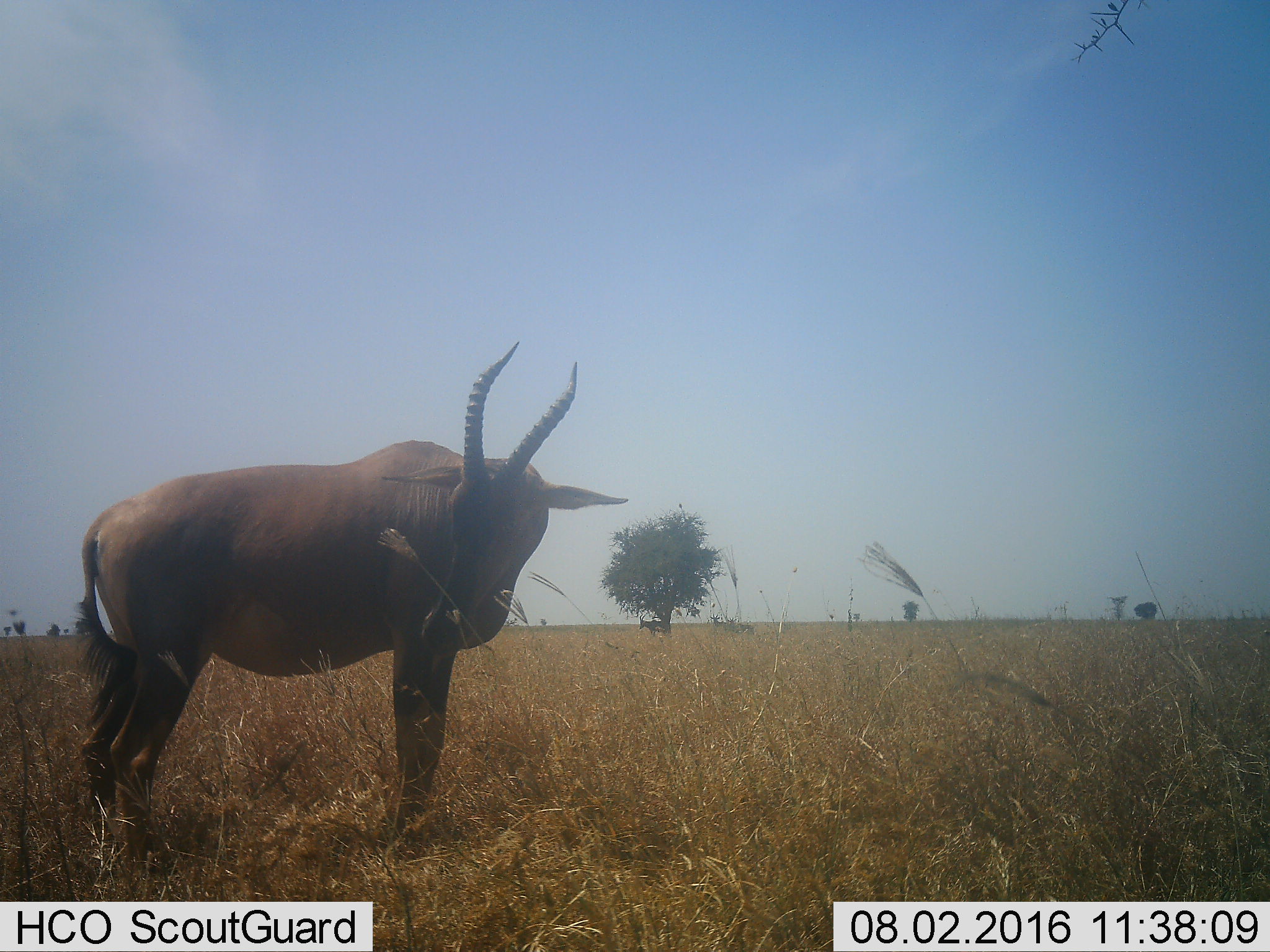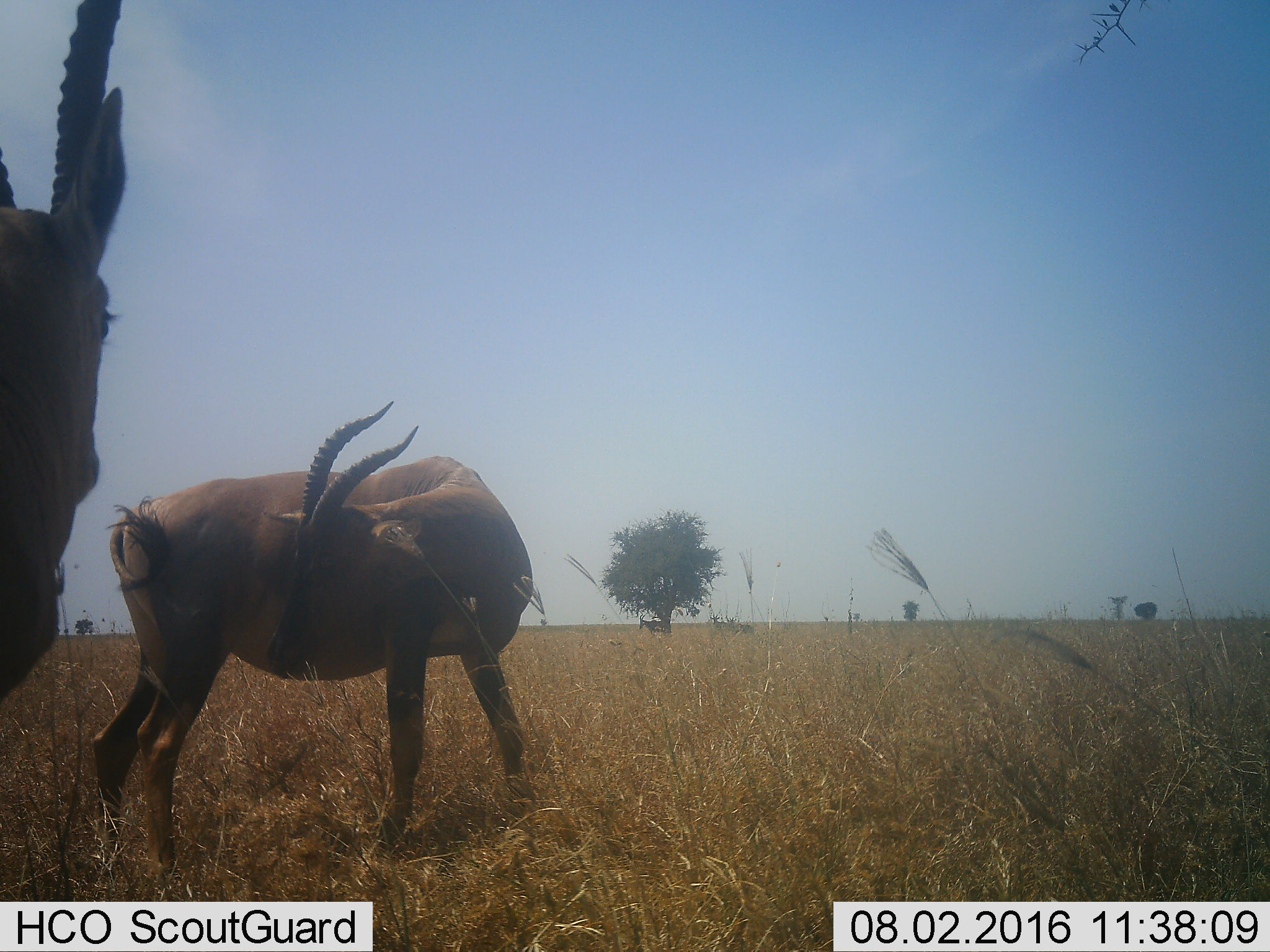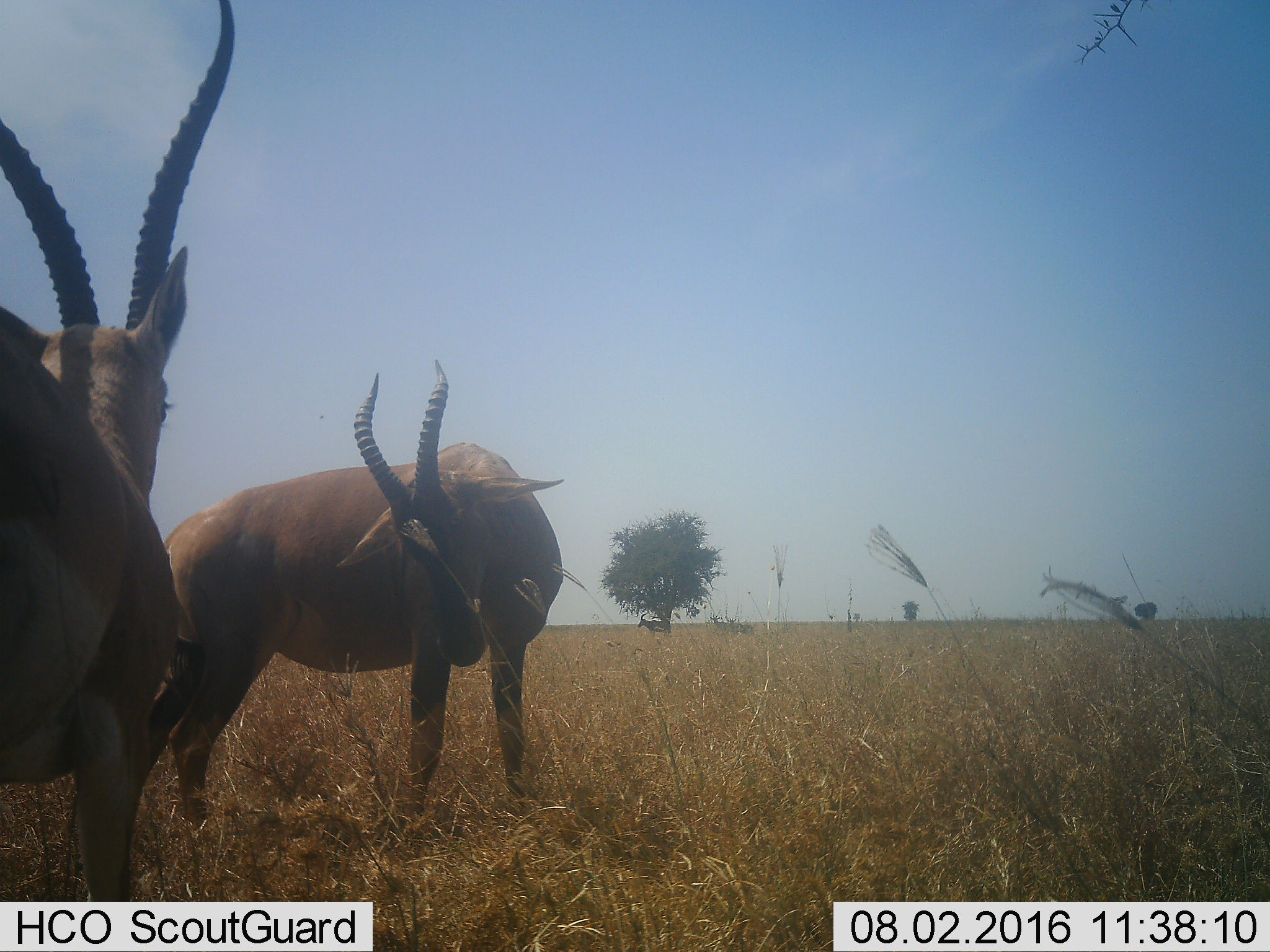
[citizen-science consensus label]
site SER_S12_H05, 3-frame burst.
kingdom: Animalia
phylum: Chordata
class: Mammalia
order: Artiodactyla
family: Bovidae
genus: Damaliscus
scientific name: Damaliscus lunatus jimela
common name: topi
Topi (Damaliscus lunatus jimela), count 4. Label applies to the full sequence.